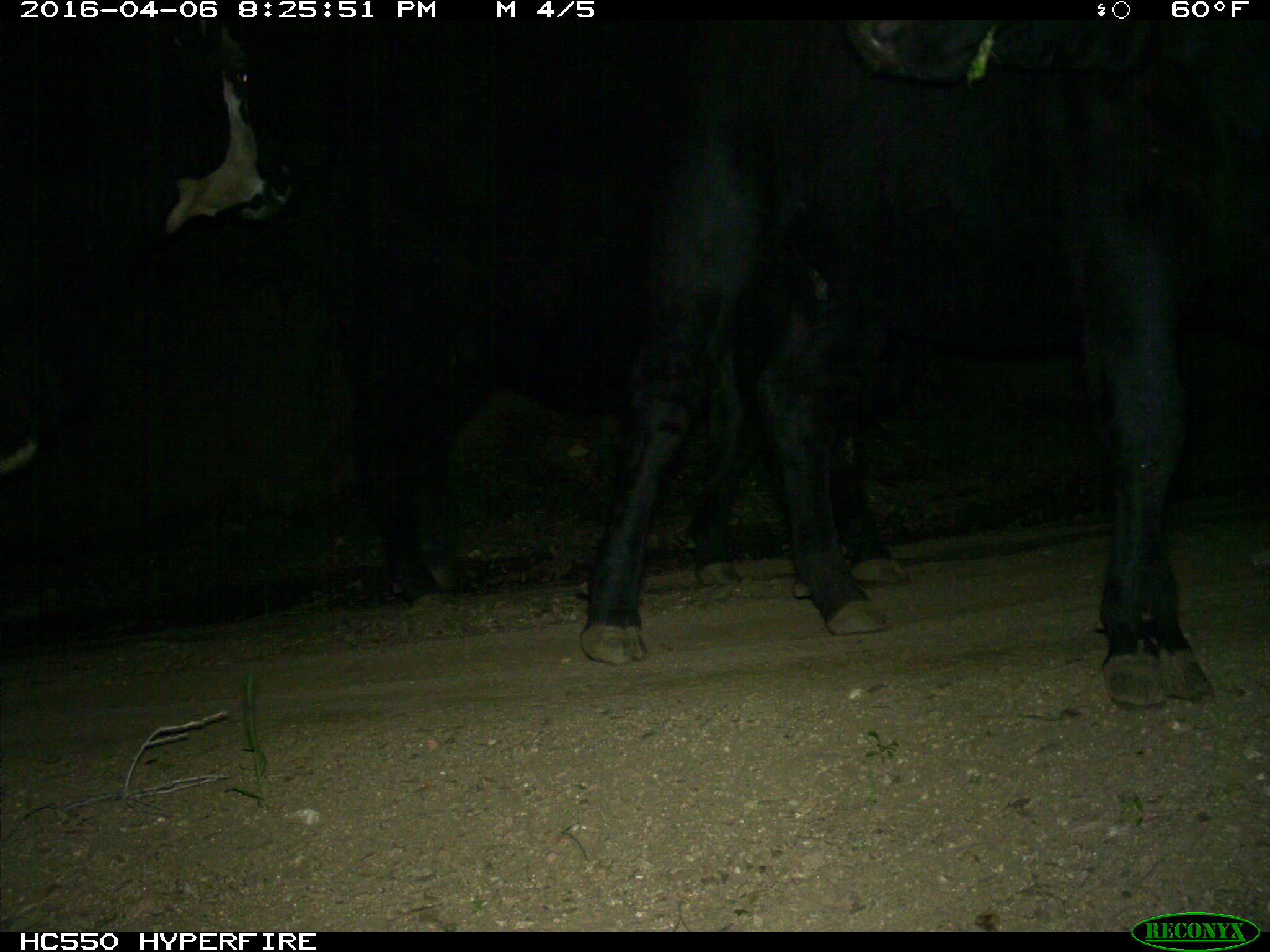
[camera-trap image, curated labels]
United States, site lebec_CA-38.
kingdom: Animalia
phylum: Chordata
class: Mammalia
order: Artiodactyla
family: Bovidae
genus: Bos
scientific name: Bos taurus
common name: domestic cow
Bos taurus (domestic cow).